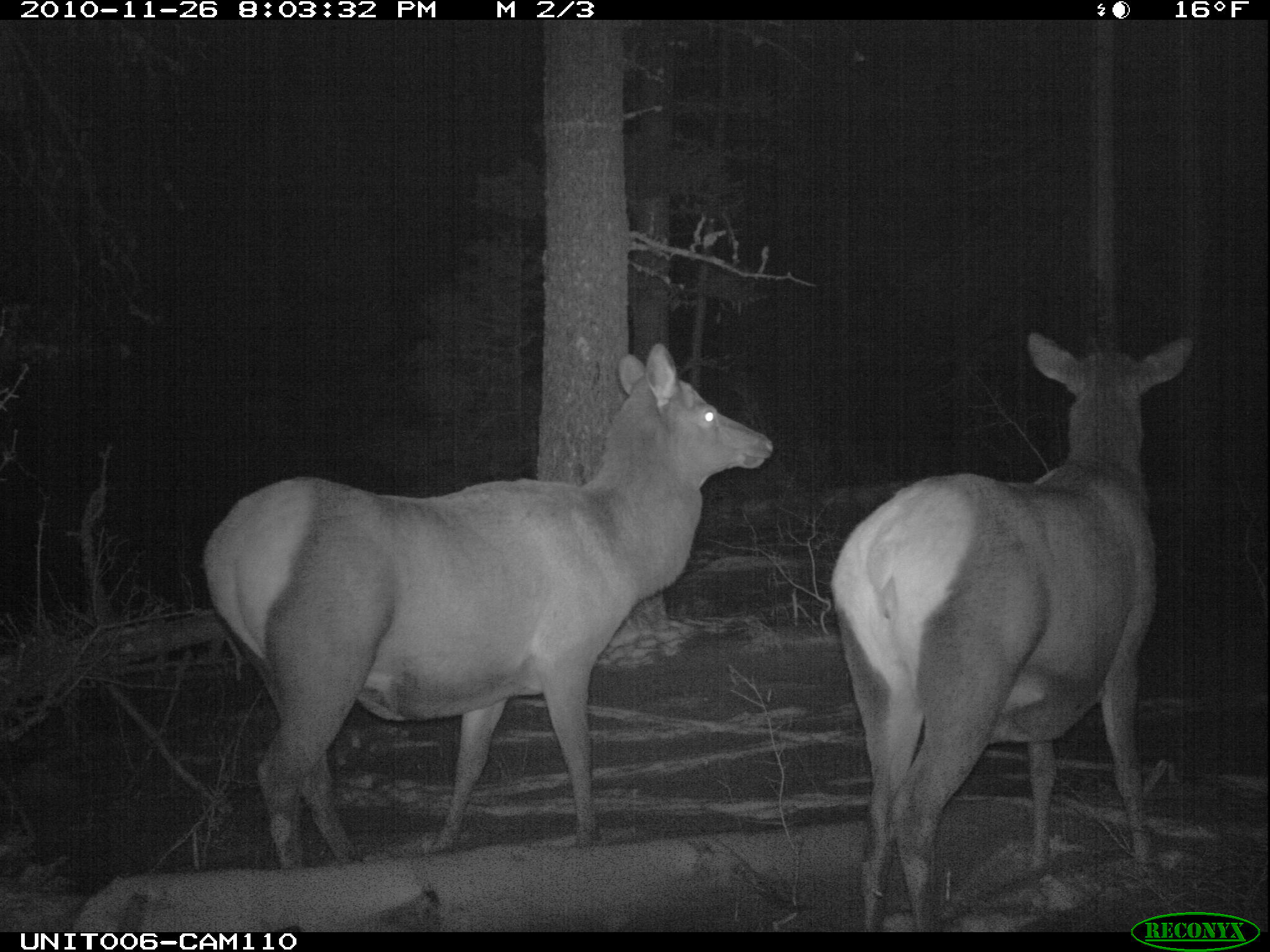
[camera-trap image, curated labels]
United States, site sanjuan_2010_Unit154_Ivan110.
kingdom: Animalia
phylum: Chordata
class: Mammalia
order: Artiodactyla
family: Cervidae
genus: Cervus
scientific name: Cervus elaphus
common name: red deer